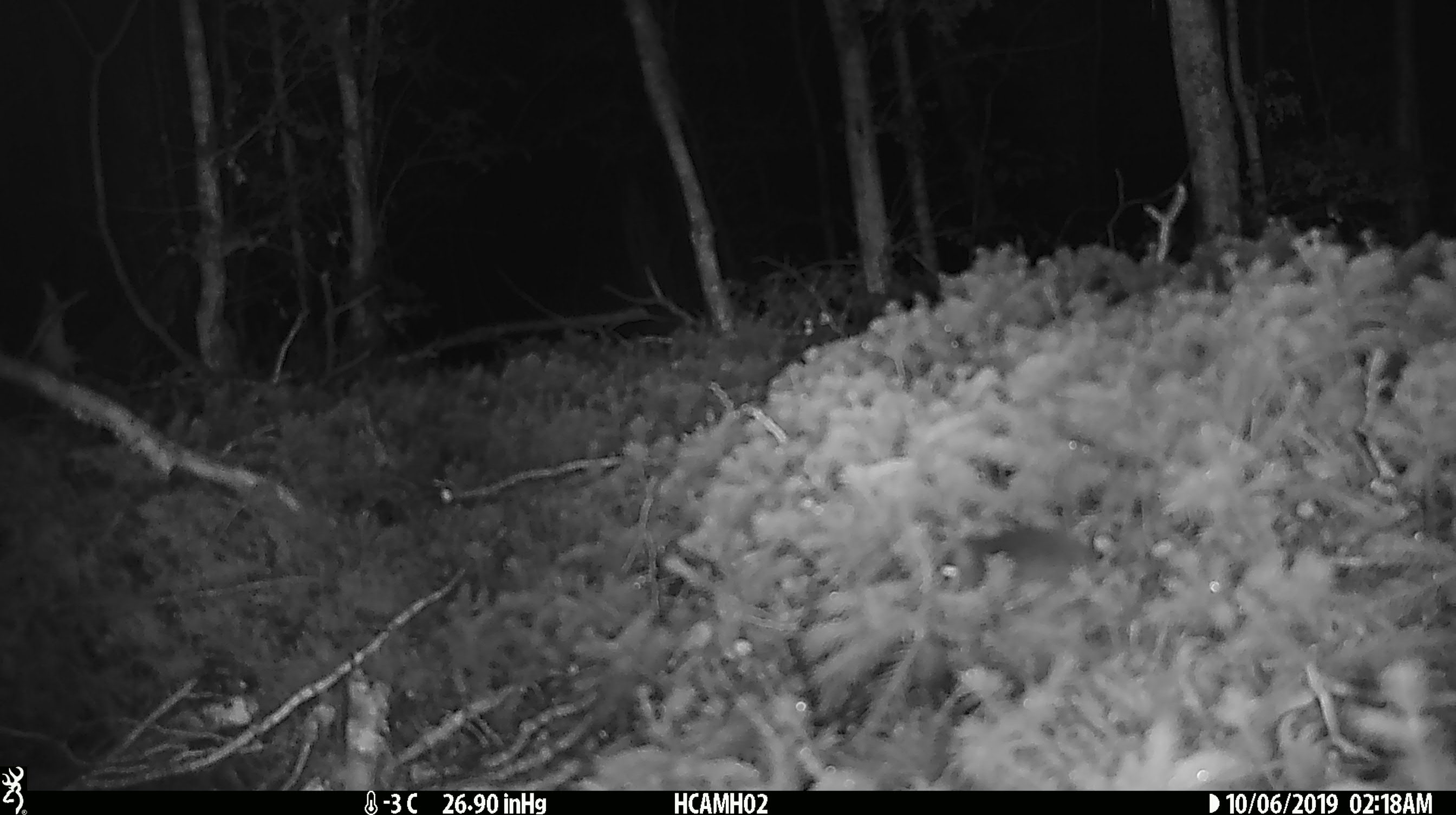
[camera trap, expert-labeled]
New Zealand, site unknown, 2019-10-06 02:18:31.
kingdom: Animalia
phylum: Chordata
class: Mammalia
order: Rodentia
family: Muridae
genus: Mus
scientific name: Mus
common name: mouse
Mouse (Mus).